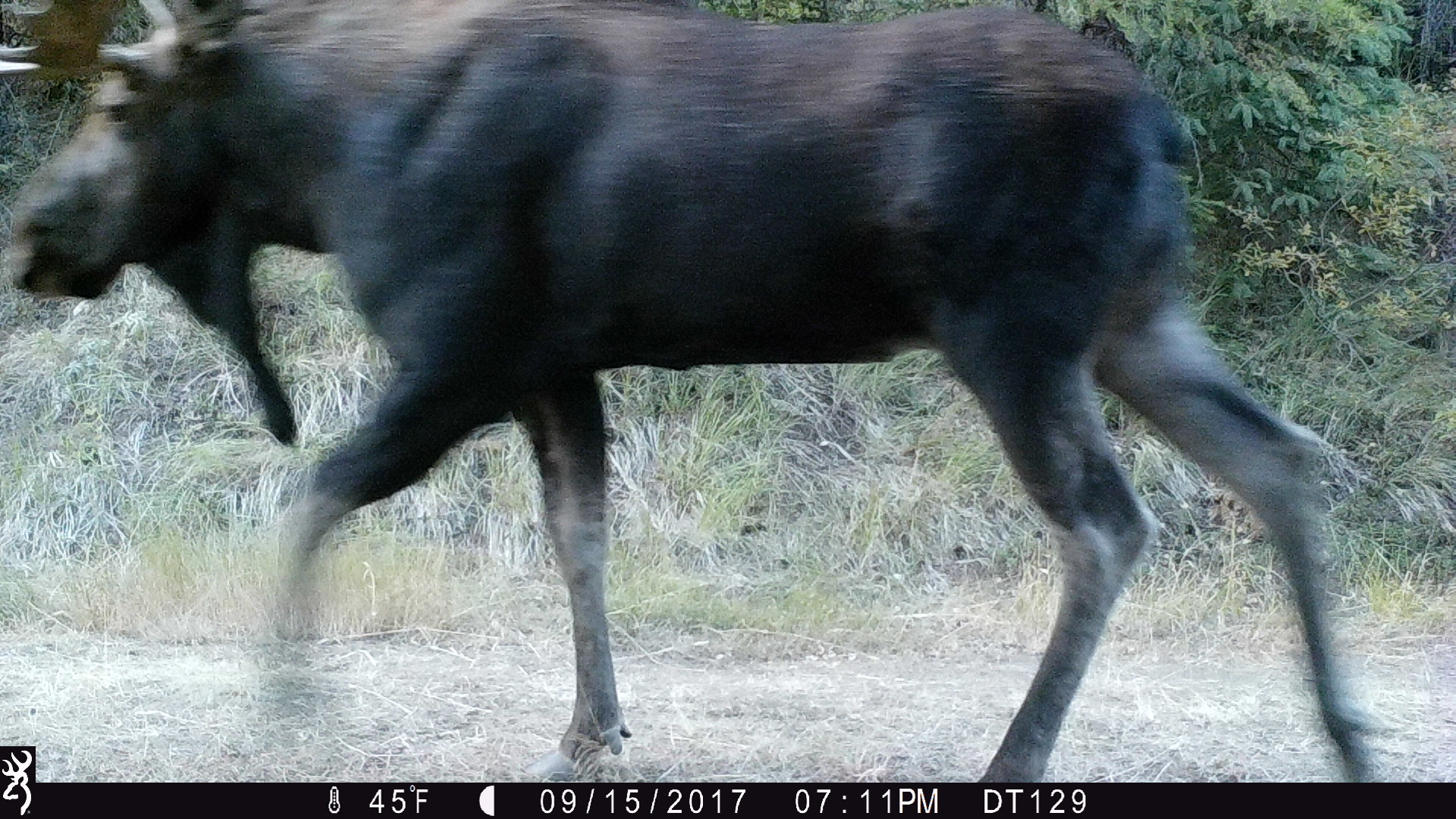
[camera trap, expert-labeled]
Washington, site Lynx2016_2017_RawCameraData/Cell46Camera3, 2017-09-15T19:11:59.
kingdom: Animalia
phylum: Chordata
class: Mammalia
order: Artiodactyla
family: Cervidae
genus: Alces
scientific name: Alces alces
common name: moose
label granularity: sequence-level